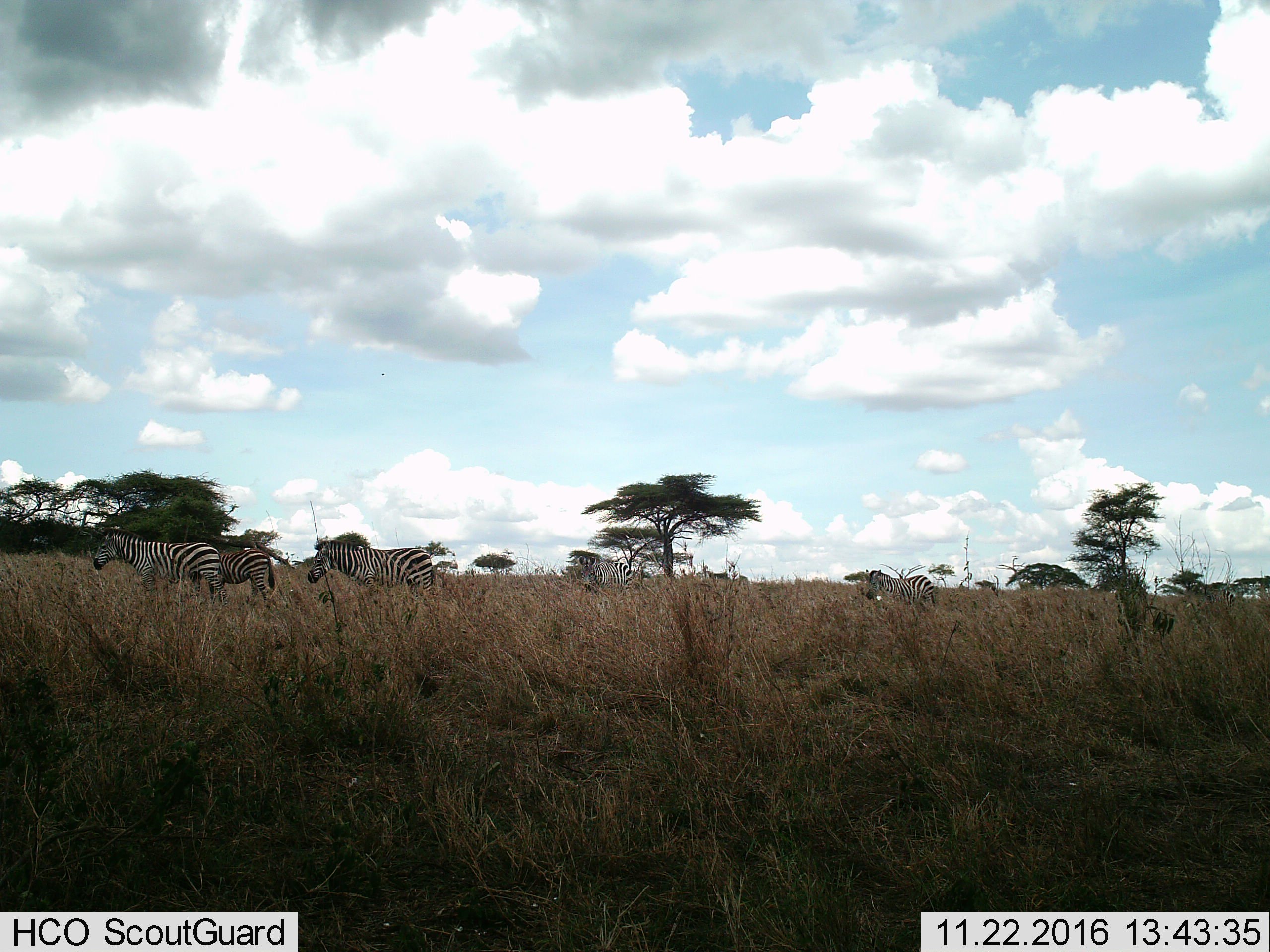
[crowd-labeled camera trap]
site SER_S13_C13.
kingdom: Animalia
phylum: Chordata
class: Mammalia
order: Perissodactyla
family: Equidae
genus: Equus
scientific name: Equus quagga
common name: plains zebra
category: zebraplains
Zebraplains (plains zebra) (Equus quagga), count 5. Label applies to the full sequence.